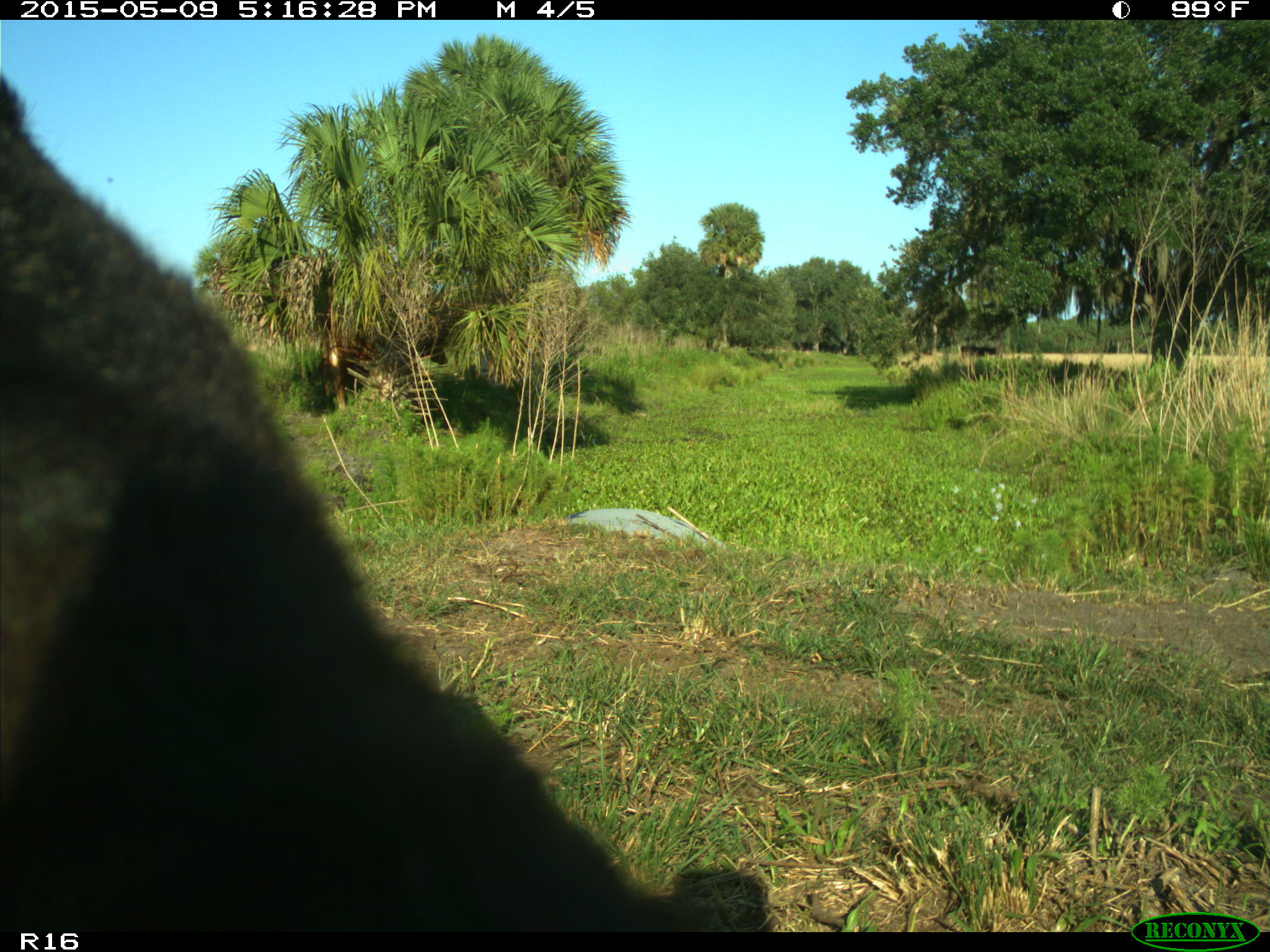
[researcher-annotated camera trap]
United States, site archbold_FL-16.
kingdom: Animalia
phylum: Chordata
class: Mammalia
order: Artiodactyla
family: Suidae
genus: Sus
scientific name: Sus scrofa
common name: wild boar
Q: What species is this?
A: Sus scrofa (wild boar).